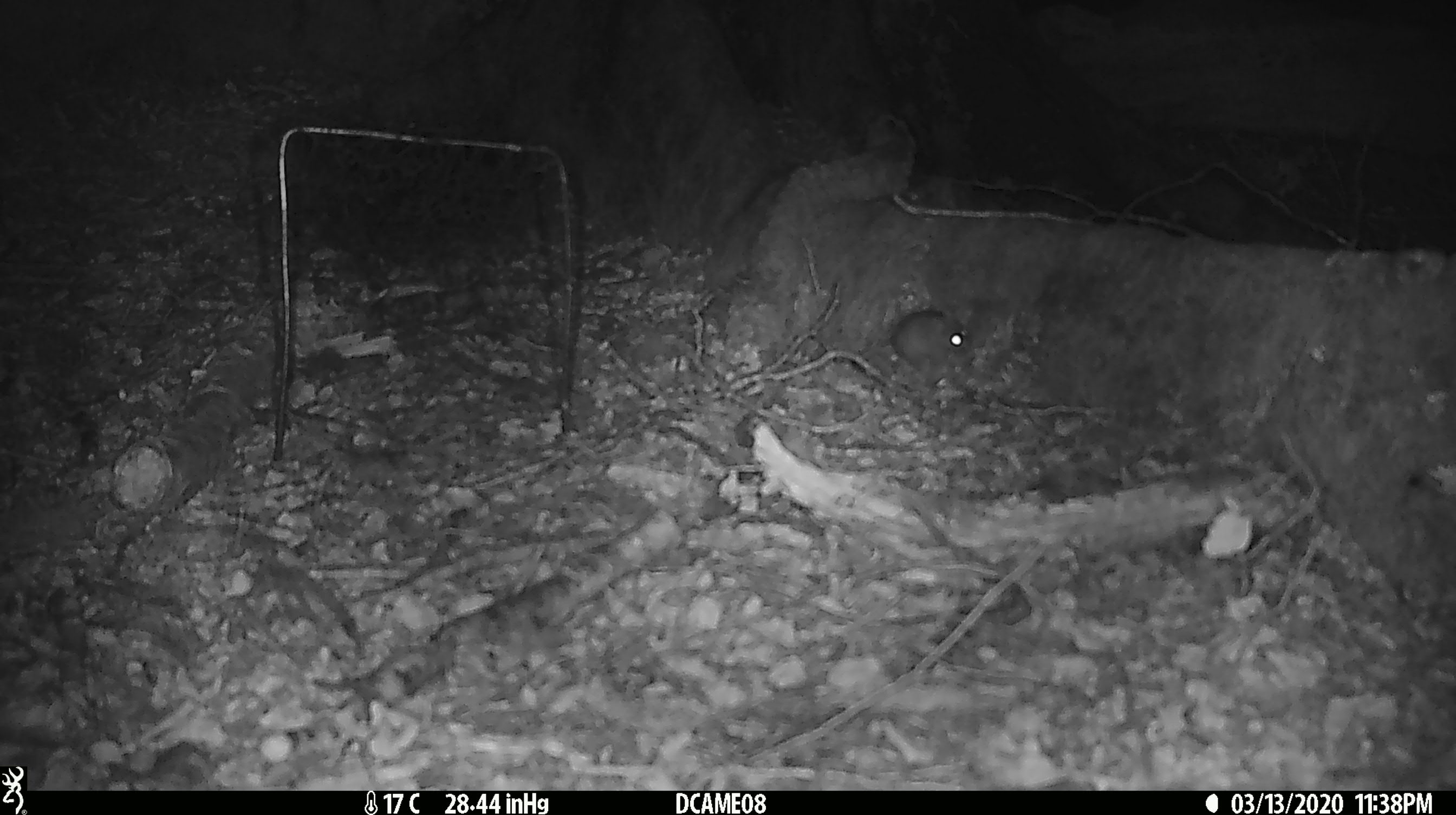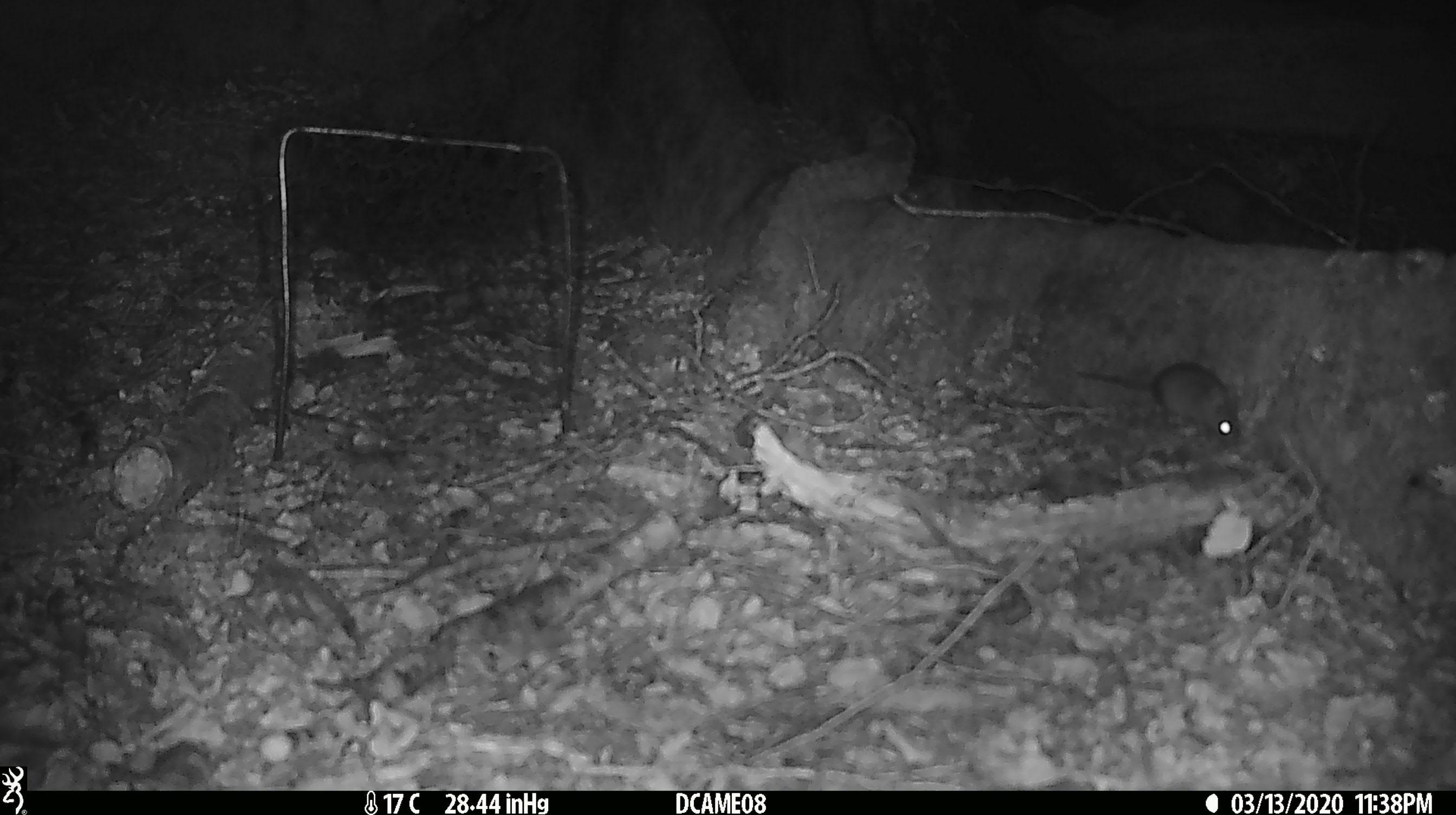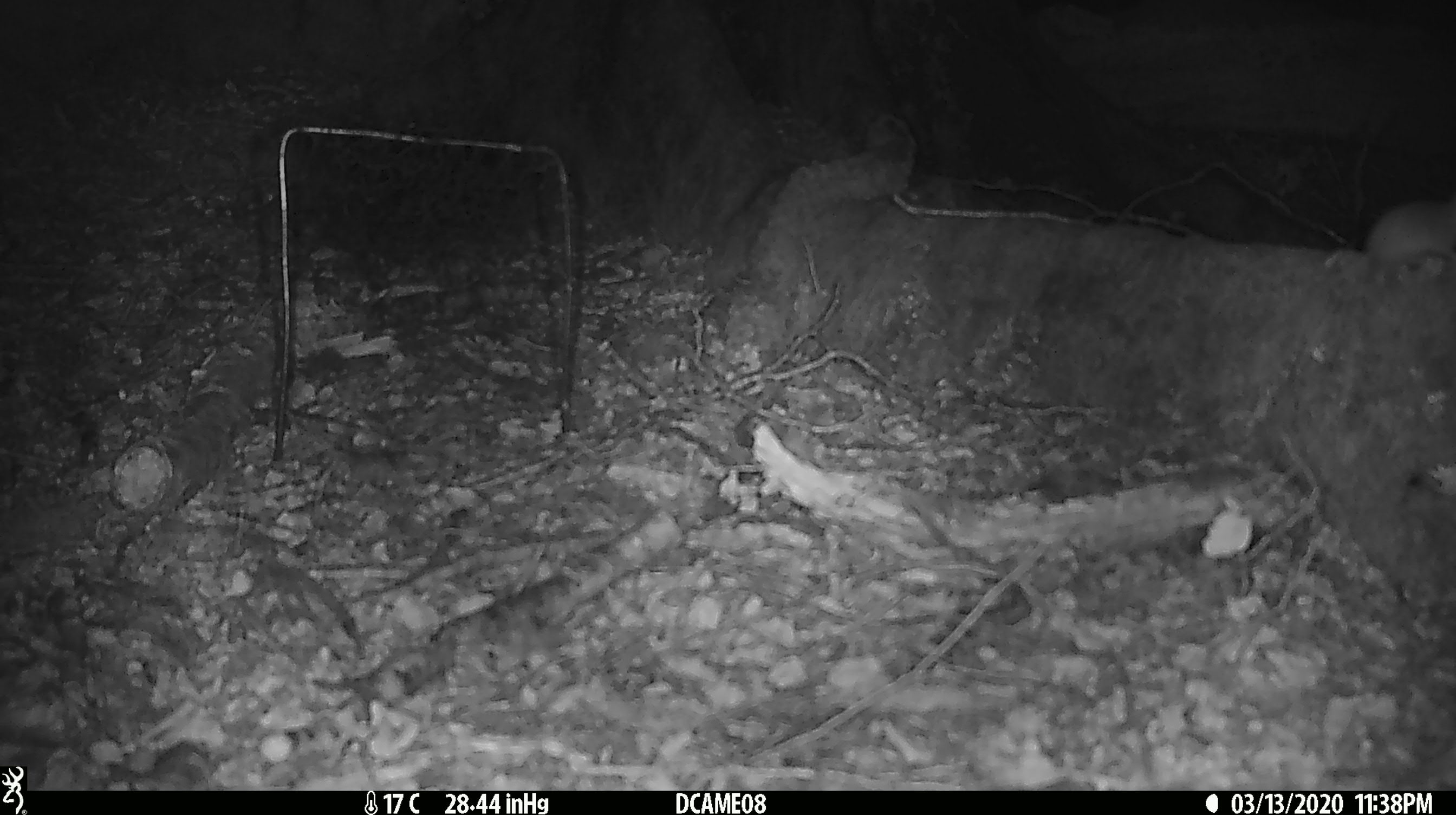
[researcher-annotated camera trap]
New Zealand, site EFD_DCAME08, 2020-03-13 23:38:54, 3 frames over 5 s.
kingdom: Animalia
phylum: Chordata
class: Mammalia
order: Rodentia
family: Muridae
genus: Mus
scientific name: Mus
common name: mouse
Mouse (Mus).